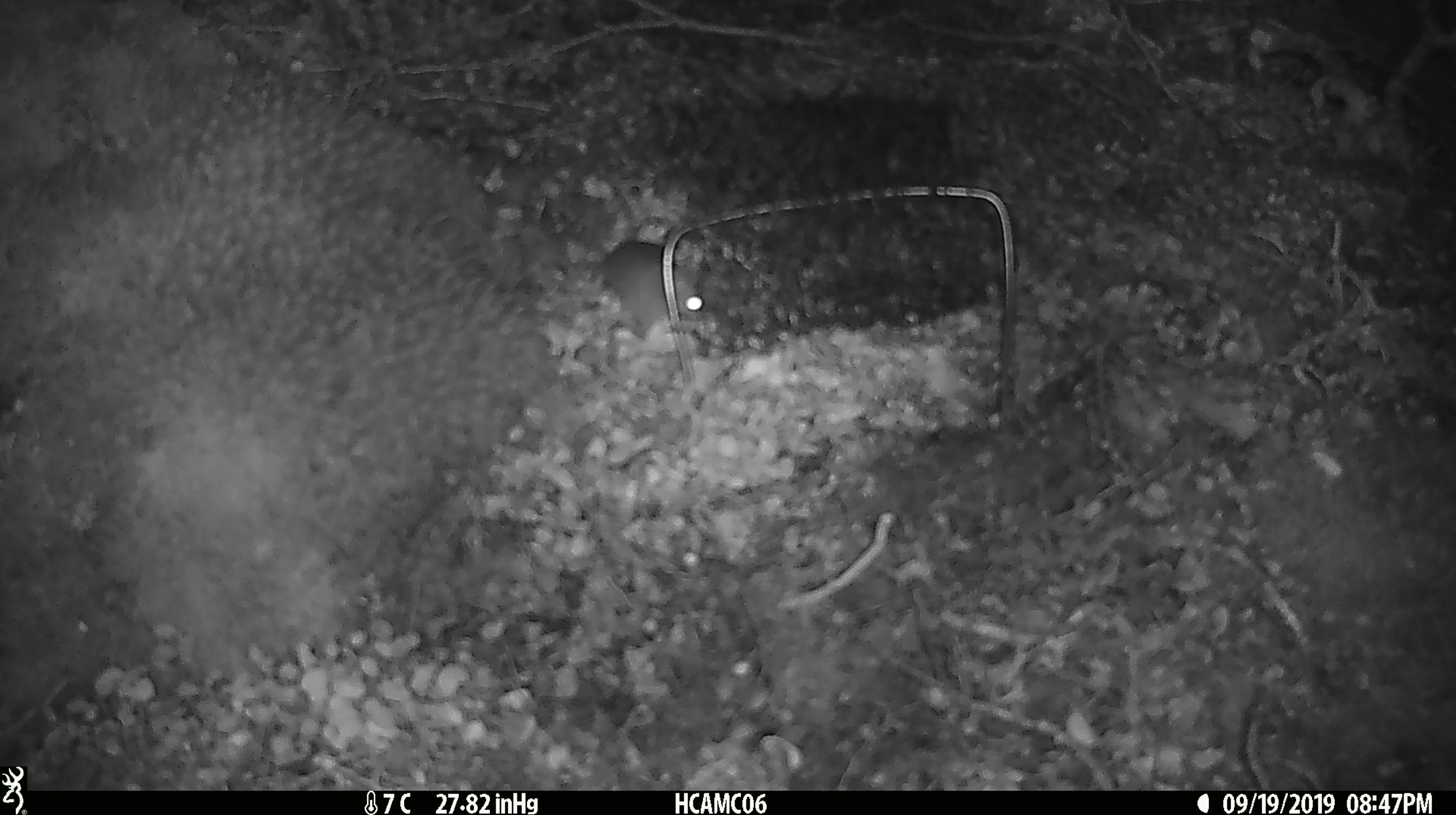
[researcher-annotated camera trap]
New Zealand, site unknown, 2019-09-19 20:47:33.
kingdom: Animalia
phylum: Chordata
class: Mammalia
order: Rodentia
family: Muridae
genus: Mus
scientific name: Mus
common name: mouse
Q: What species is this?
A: Mouse (Mus).